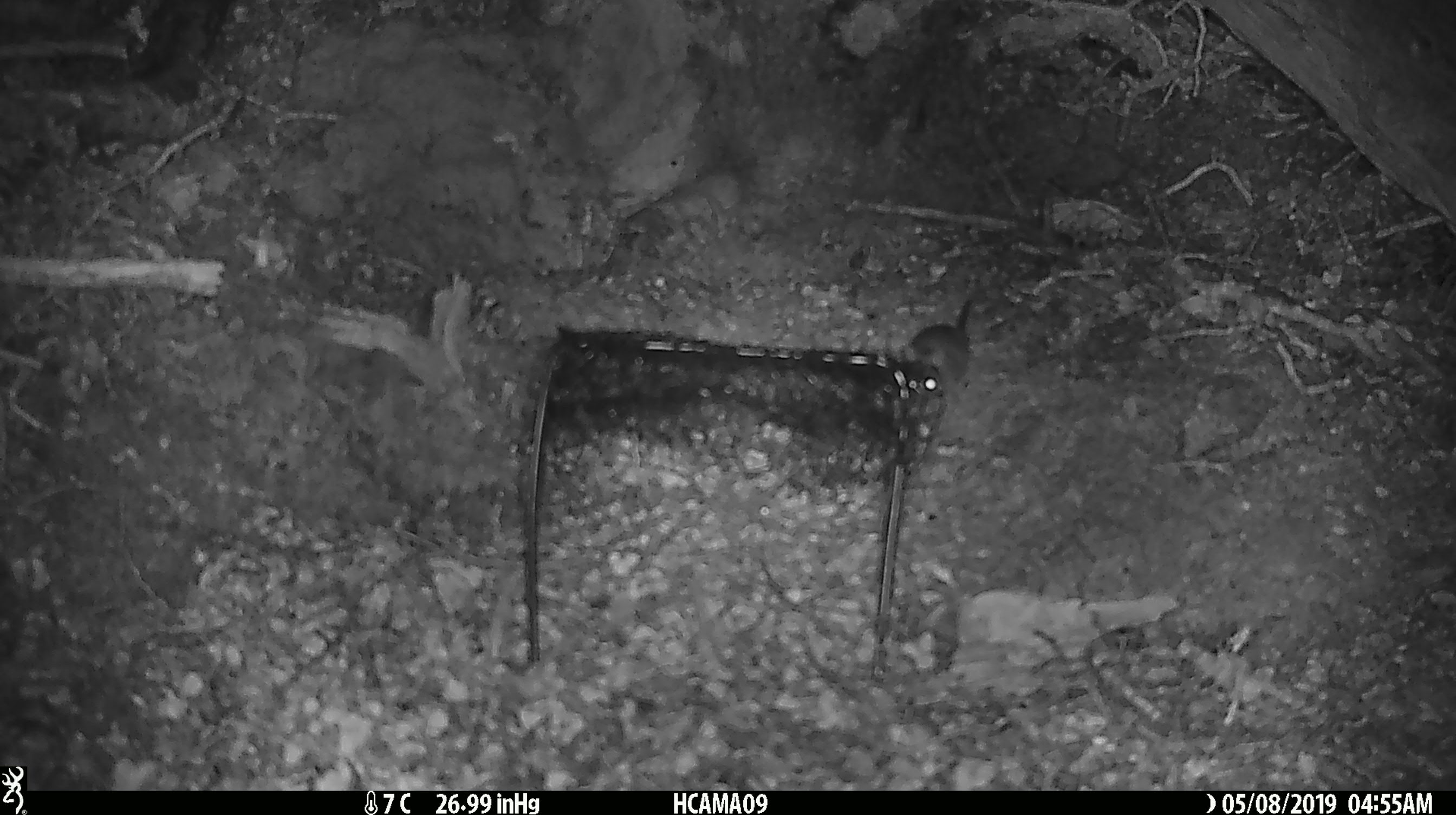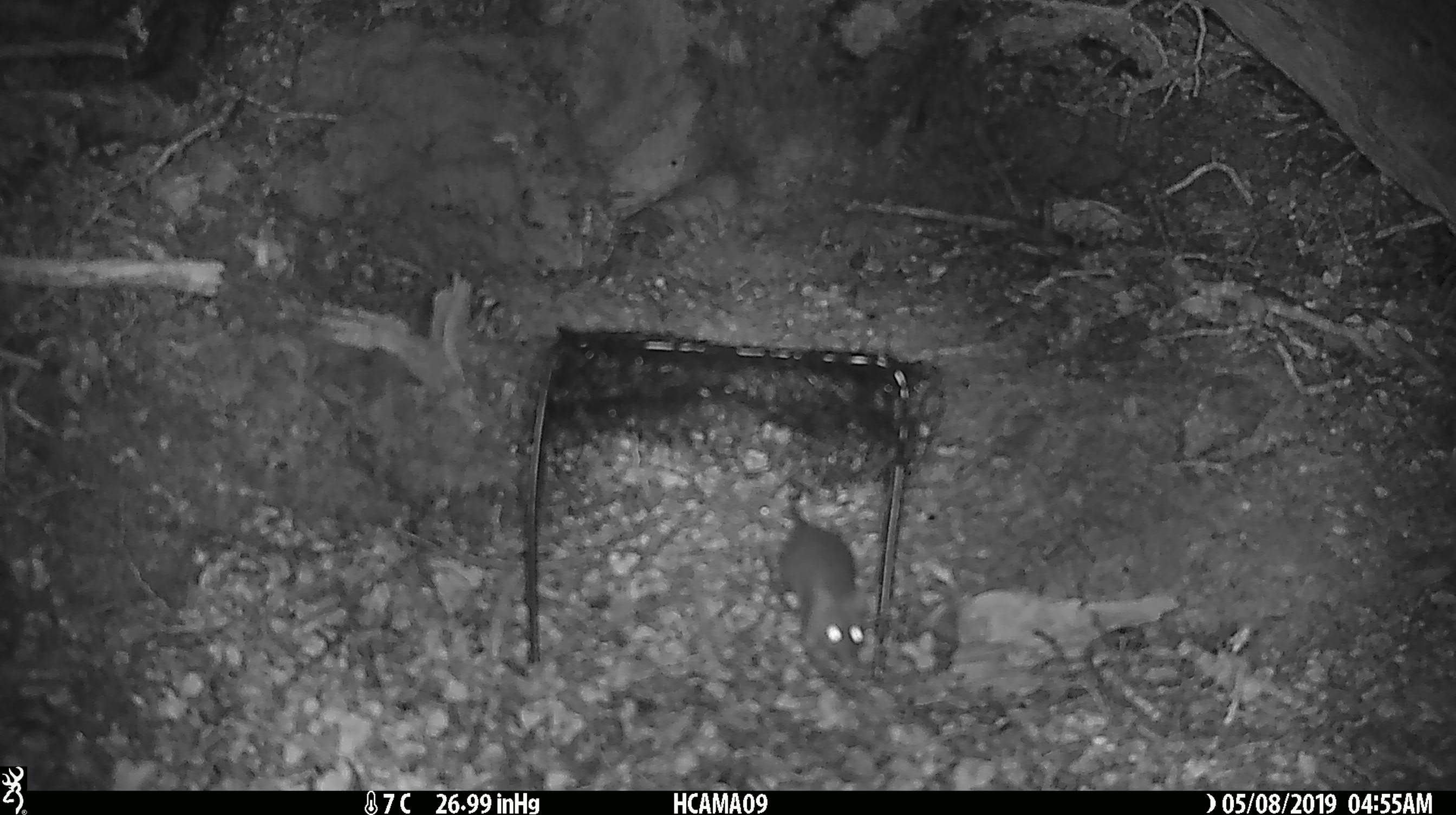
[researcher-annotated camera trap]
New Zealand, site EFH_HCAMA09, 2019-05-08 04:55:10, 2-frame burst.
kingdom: Animalia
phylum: Chordata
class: Mammalia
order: Rodentia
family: Muridae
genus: Rattus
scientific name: Rattus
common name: rat